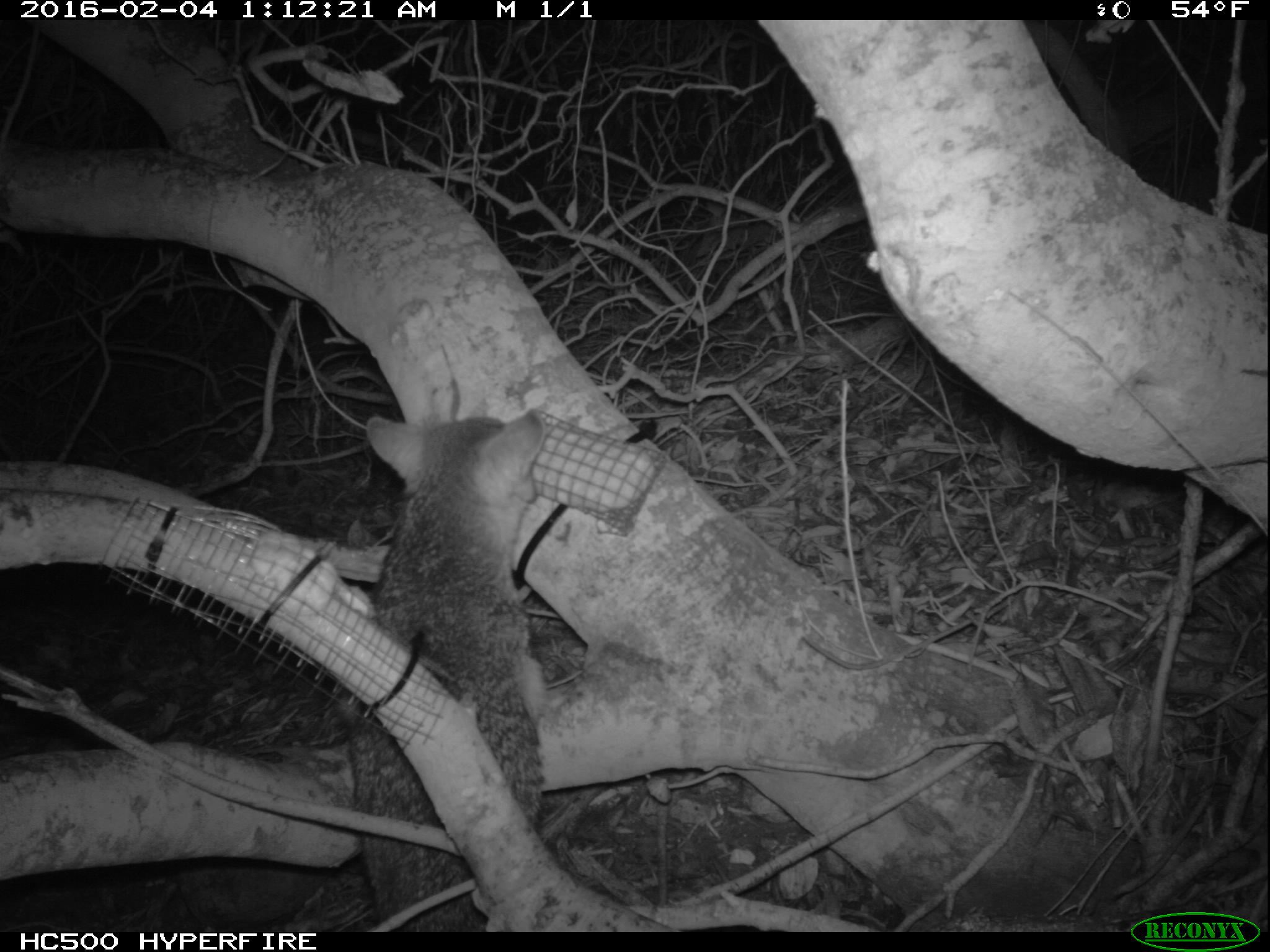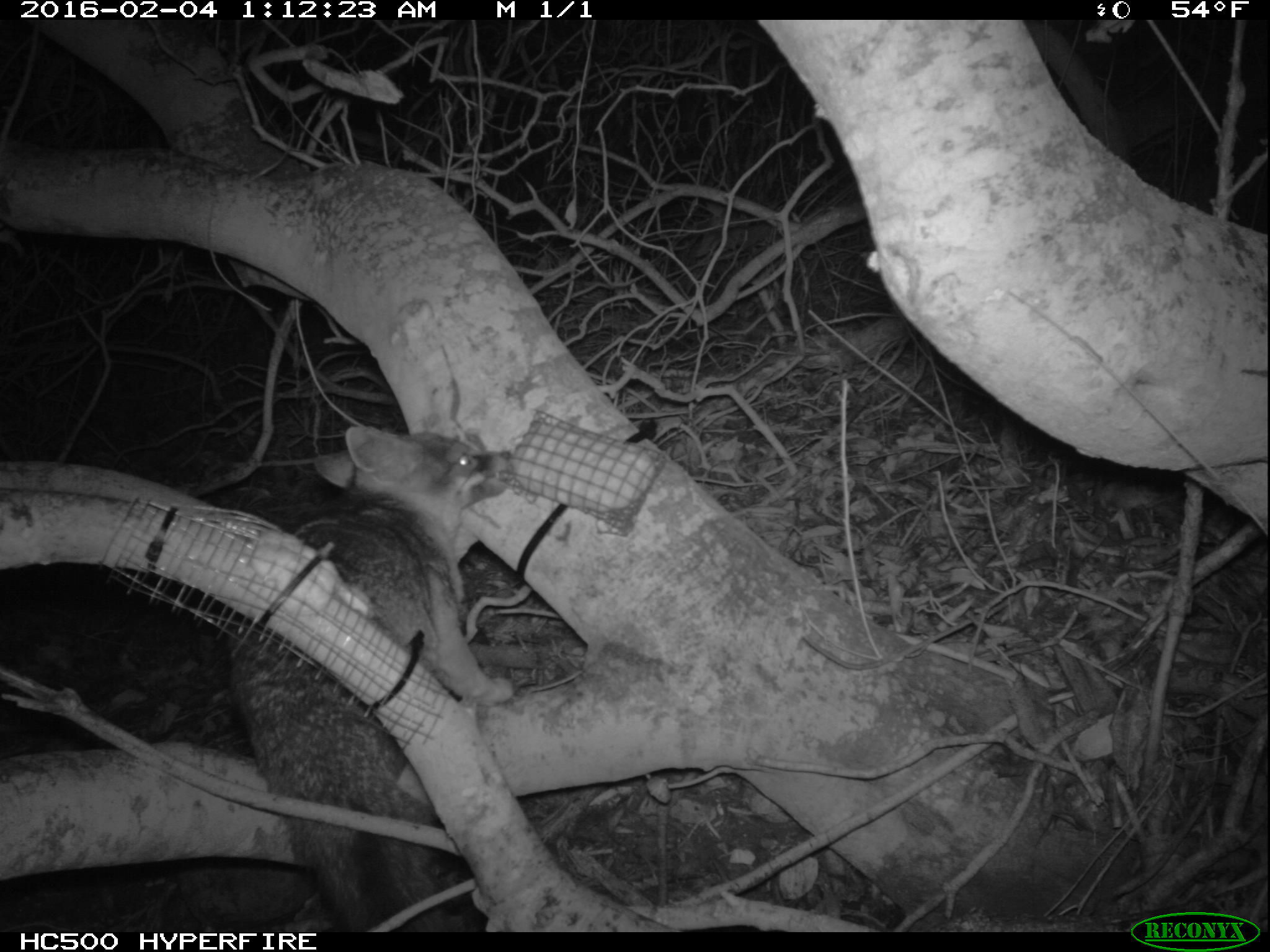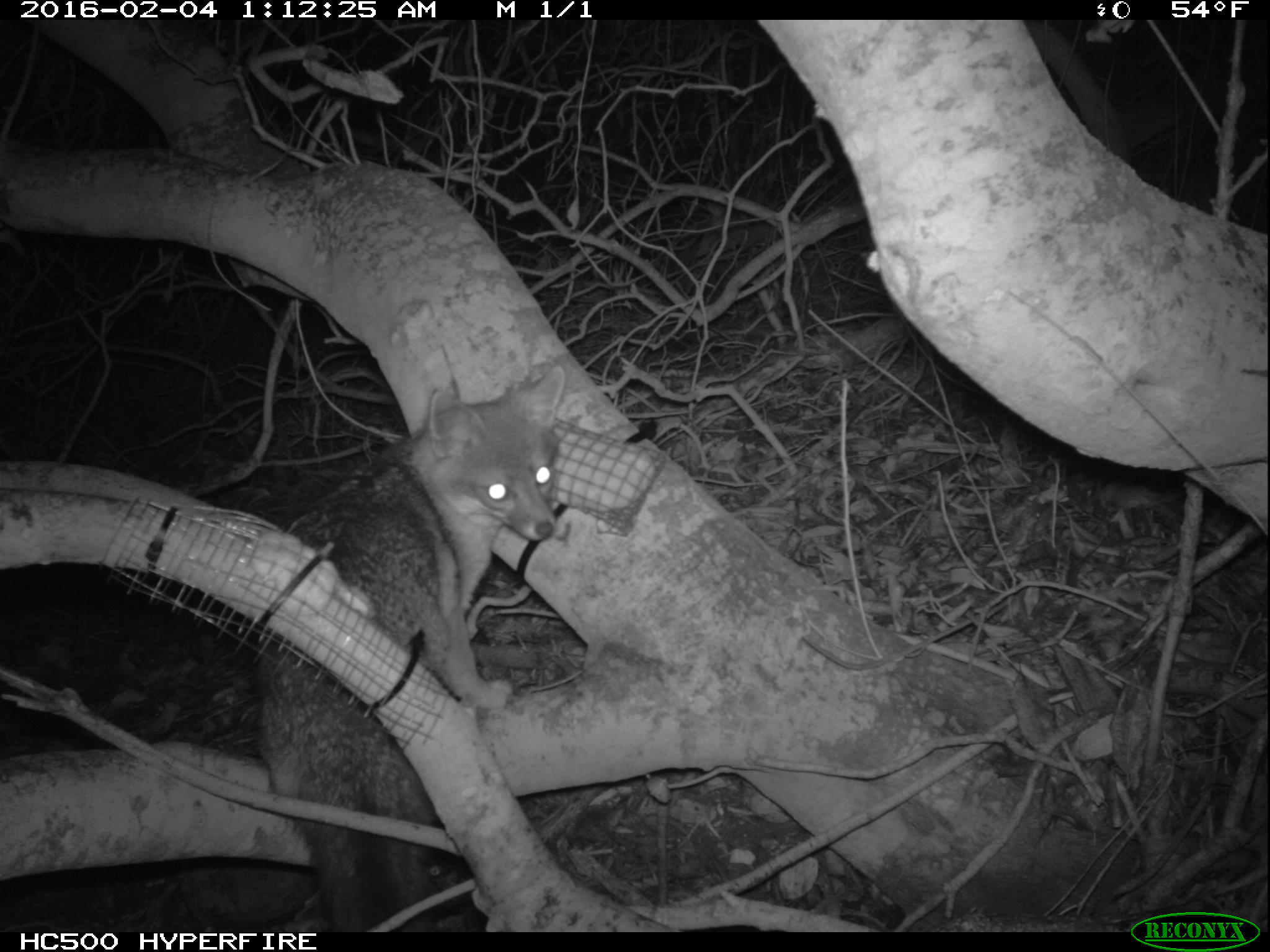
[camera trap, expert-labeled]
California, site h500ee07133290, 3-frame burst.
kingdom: Animalia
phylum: Chordata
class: Mammalia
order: Carnivora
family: Canidae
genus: Urocyon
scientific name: Urocyon littoralis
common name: island fox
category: fox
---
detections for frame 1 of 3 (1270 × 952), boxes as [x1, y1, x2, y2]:
fox: [343, 402, 546, 933]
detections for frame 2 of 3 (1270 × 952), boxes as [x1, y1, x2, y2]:
fox: [229, 427, 515, 932]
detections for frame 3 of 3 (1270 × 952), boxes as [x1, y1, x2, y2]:
fox: [251, 366, 566, 933]